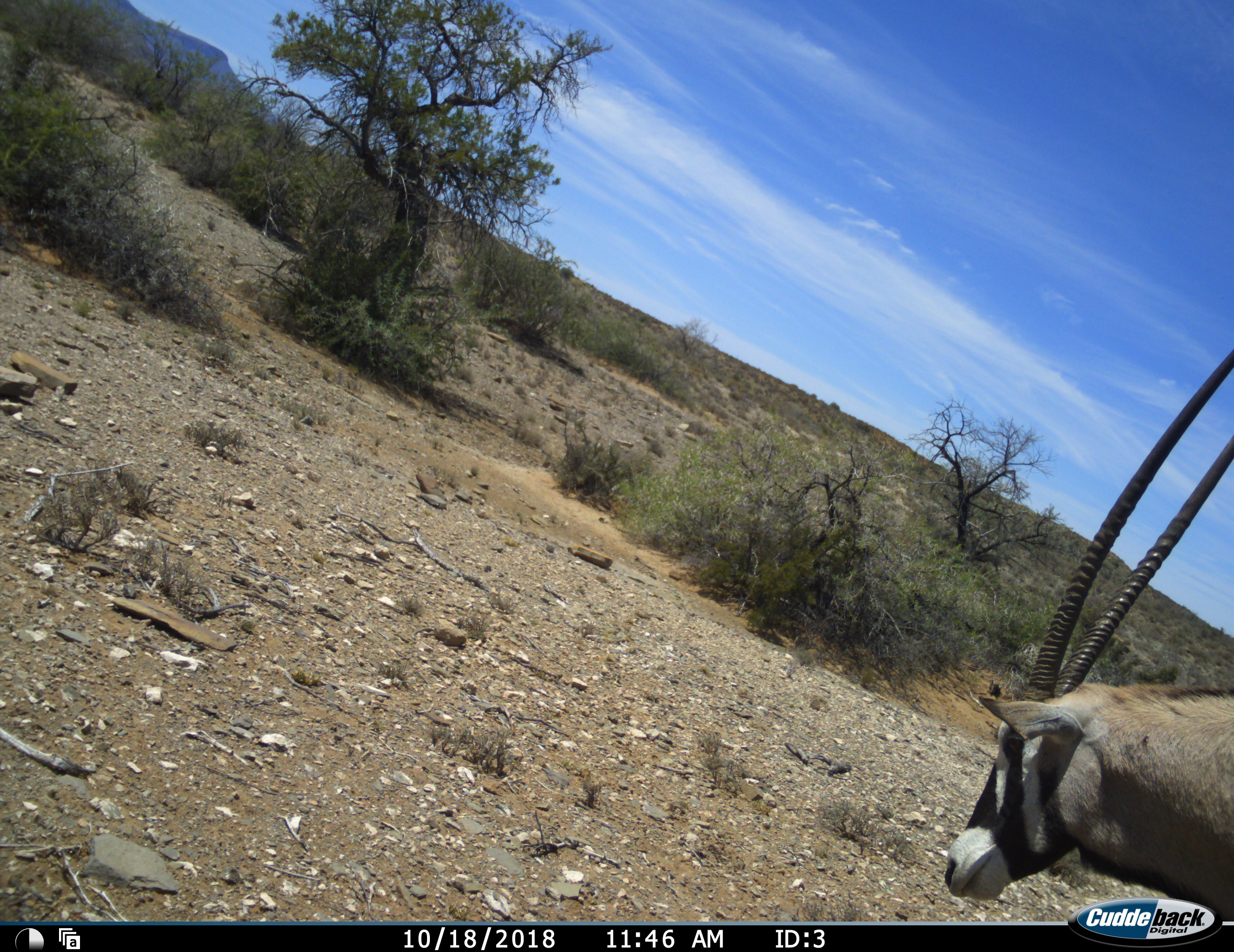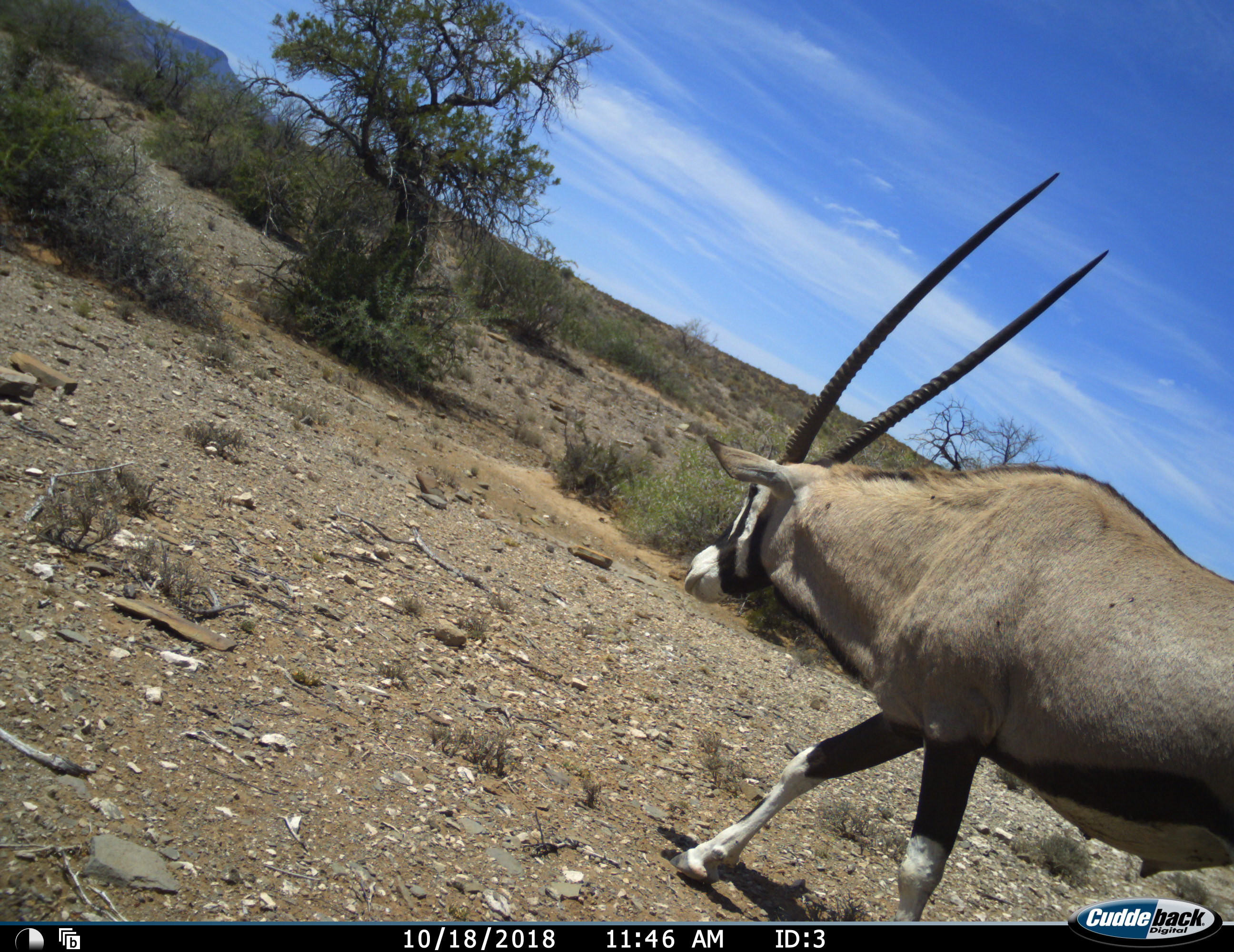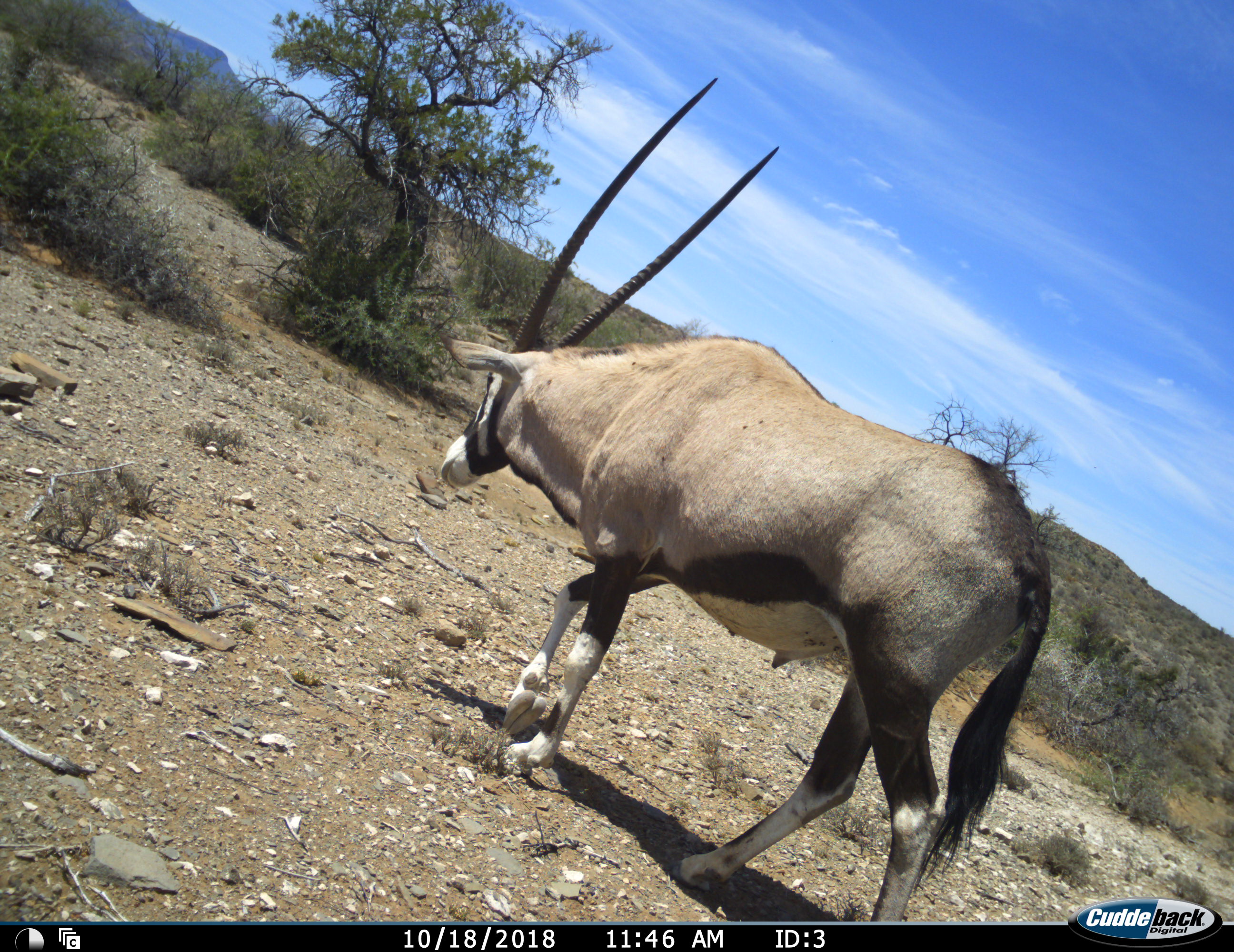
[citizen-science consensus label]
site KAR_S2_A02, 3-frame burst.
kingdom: Animalia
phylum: Chordata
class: Mammalia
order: Artiodactyla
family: Bovidae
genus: Oryx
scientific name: Oryx gazella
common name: gemsbok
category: oryx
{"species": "oryx (gemsbok) (Oryx gazella)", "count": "1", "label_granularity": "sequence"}